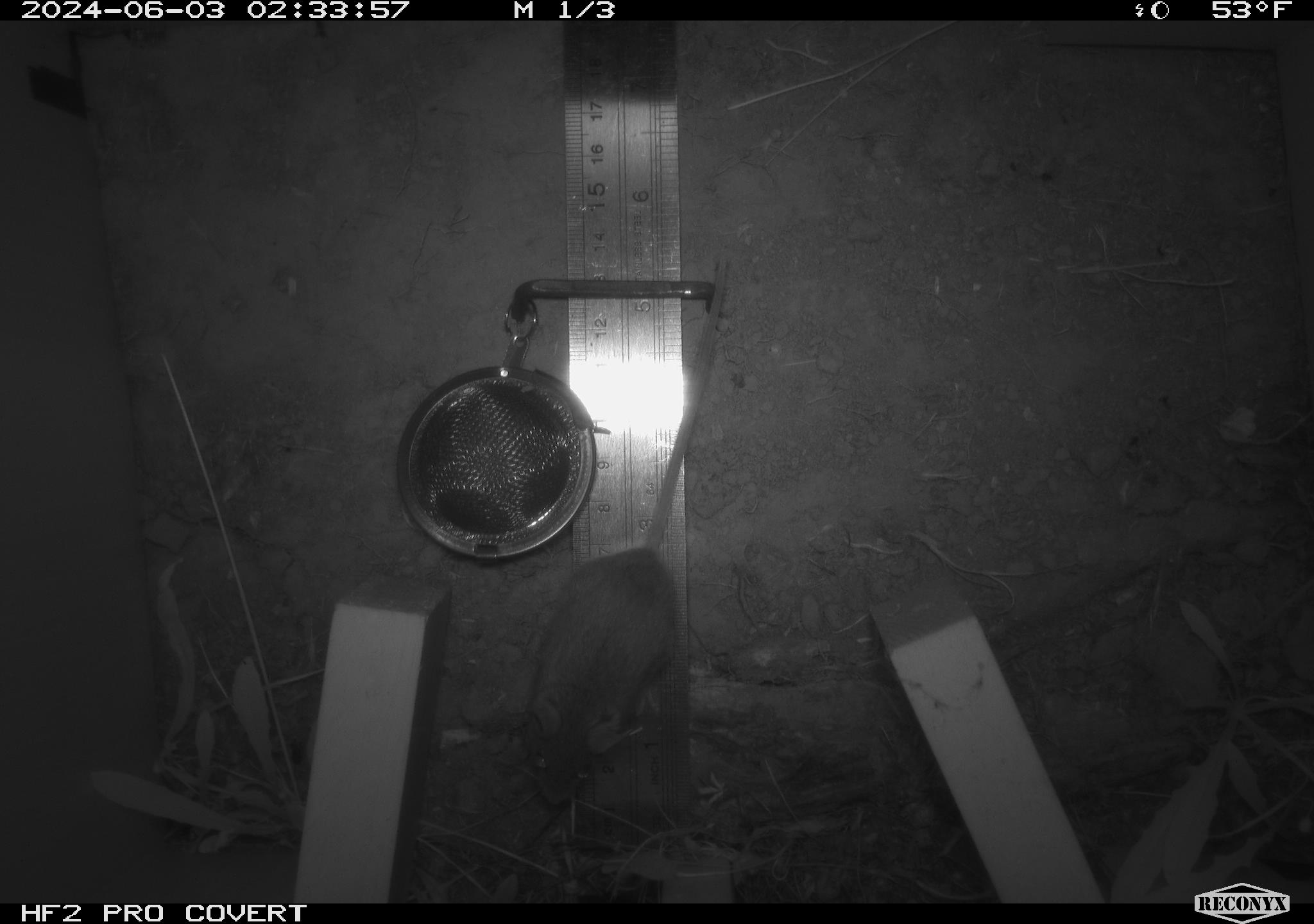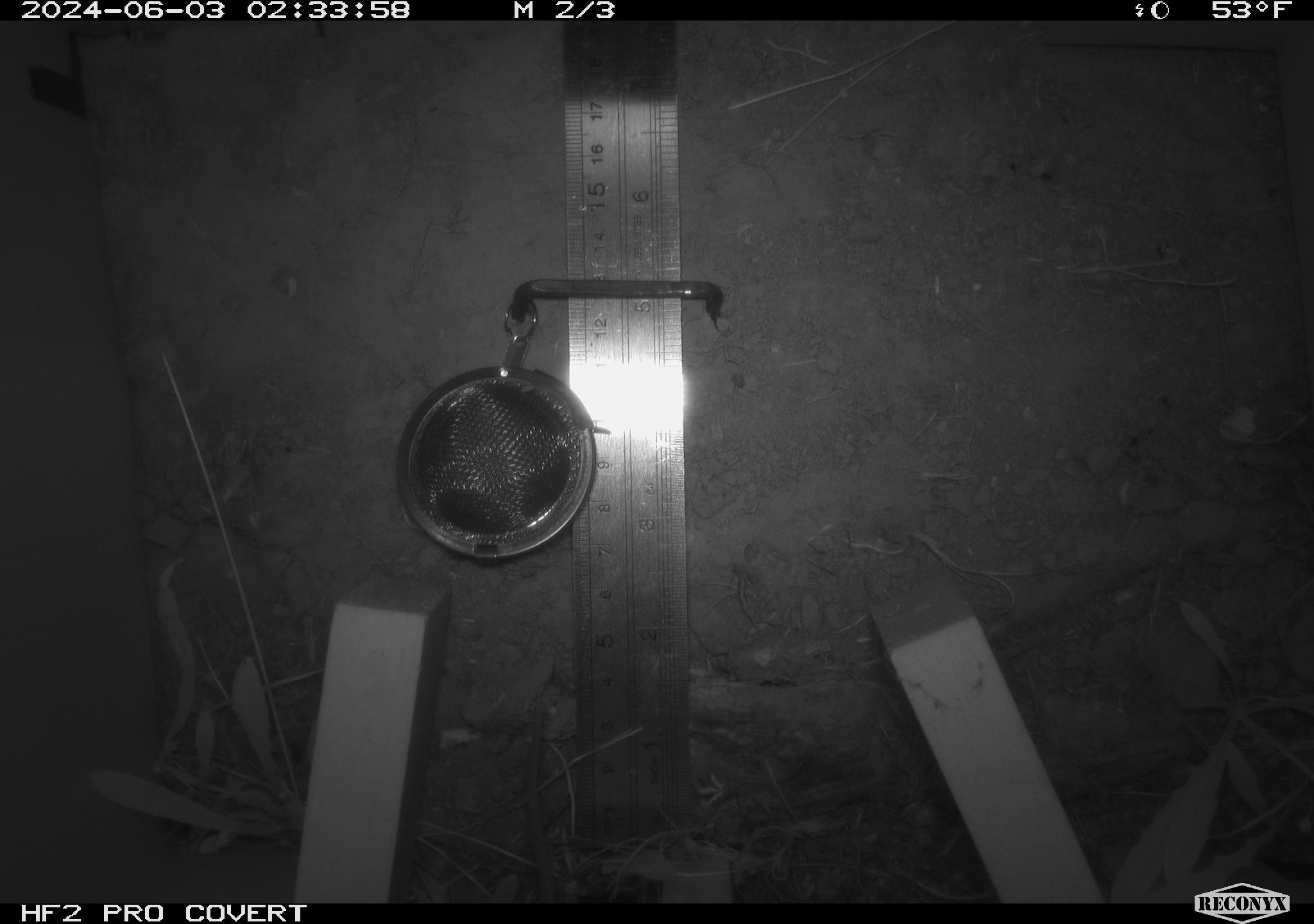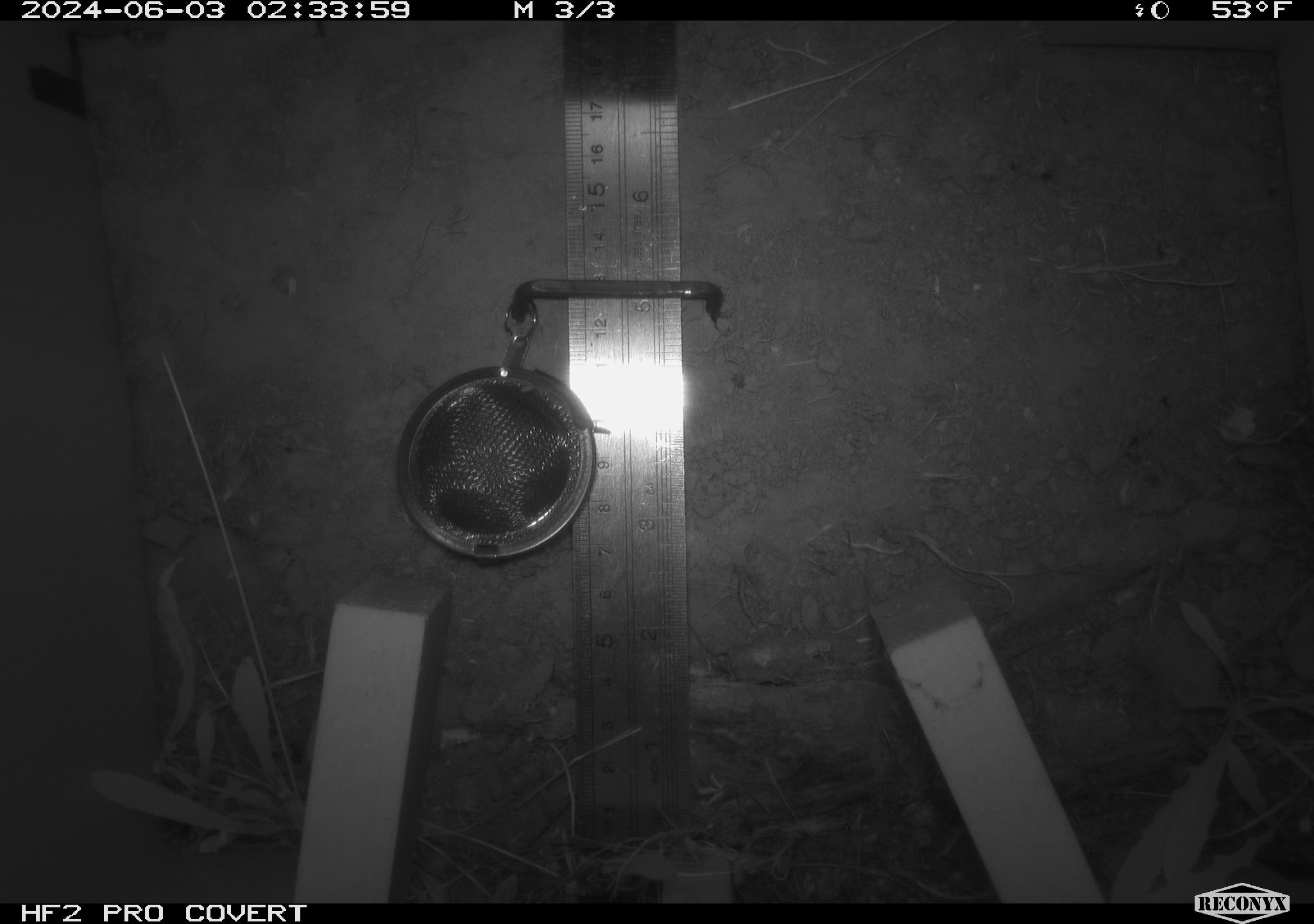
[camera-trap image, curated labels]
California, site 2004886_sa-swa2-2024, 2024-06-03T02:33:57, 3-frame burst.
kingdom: Animalia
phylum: Chordata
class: Mammalia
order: Rodentia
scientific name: Rodentia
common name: mouse species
Mouse species (Rodentia).